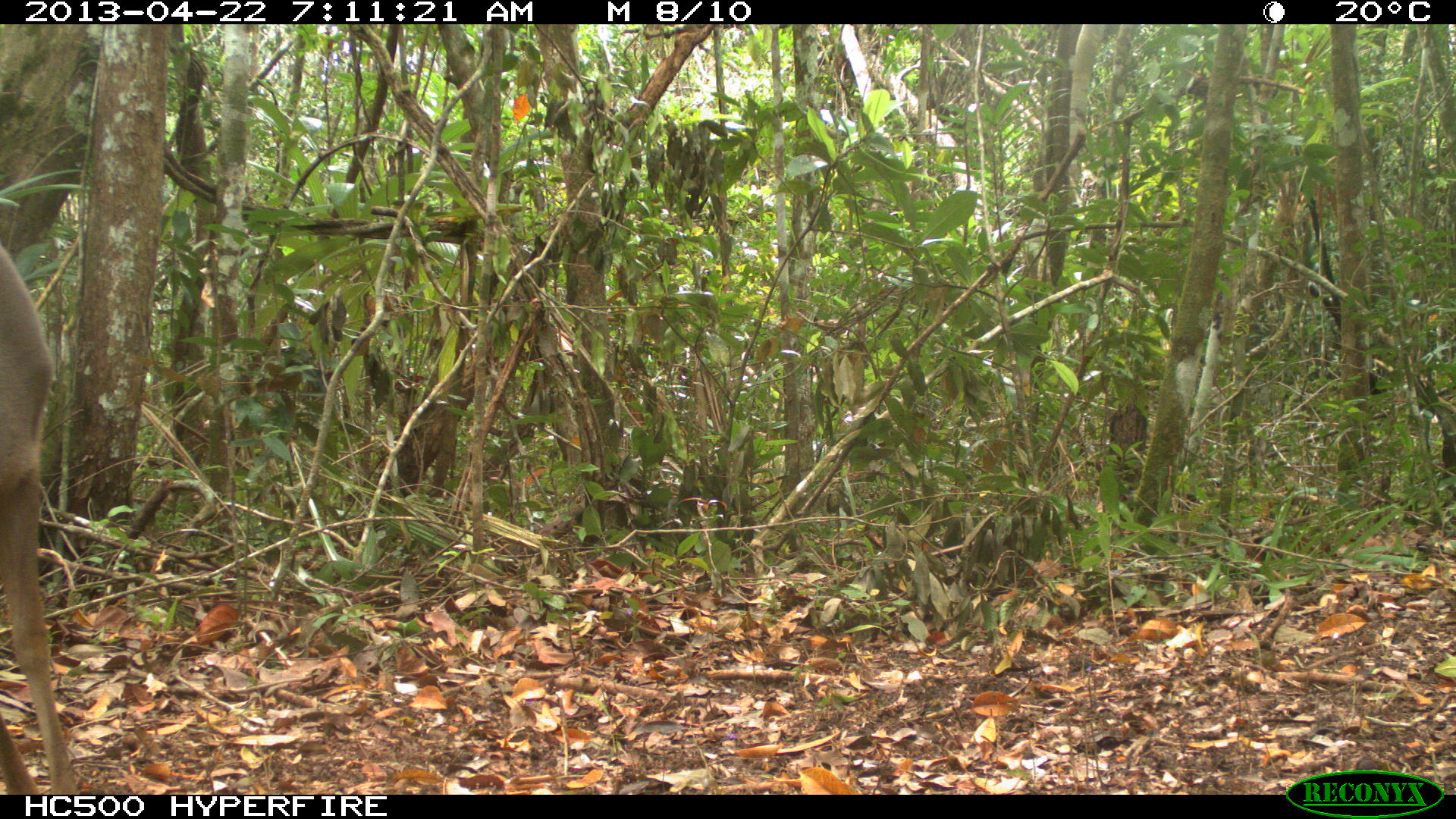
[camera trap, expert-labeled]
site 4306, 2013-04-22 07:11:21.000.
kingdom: Animalia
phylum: Chordata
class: Mammalia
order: Artiodactyla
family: Cervidae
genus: Odocoileus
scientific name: Odocoileus virginianus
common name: white-tailed deer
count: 1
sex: female